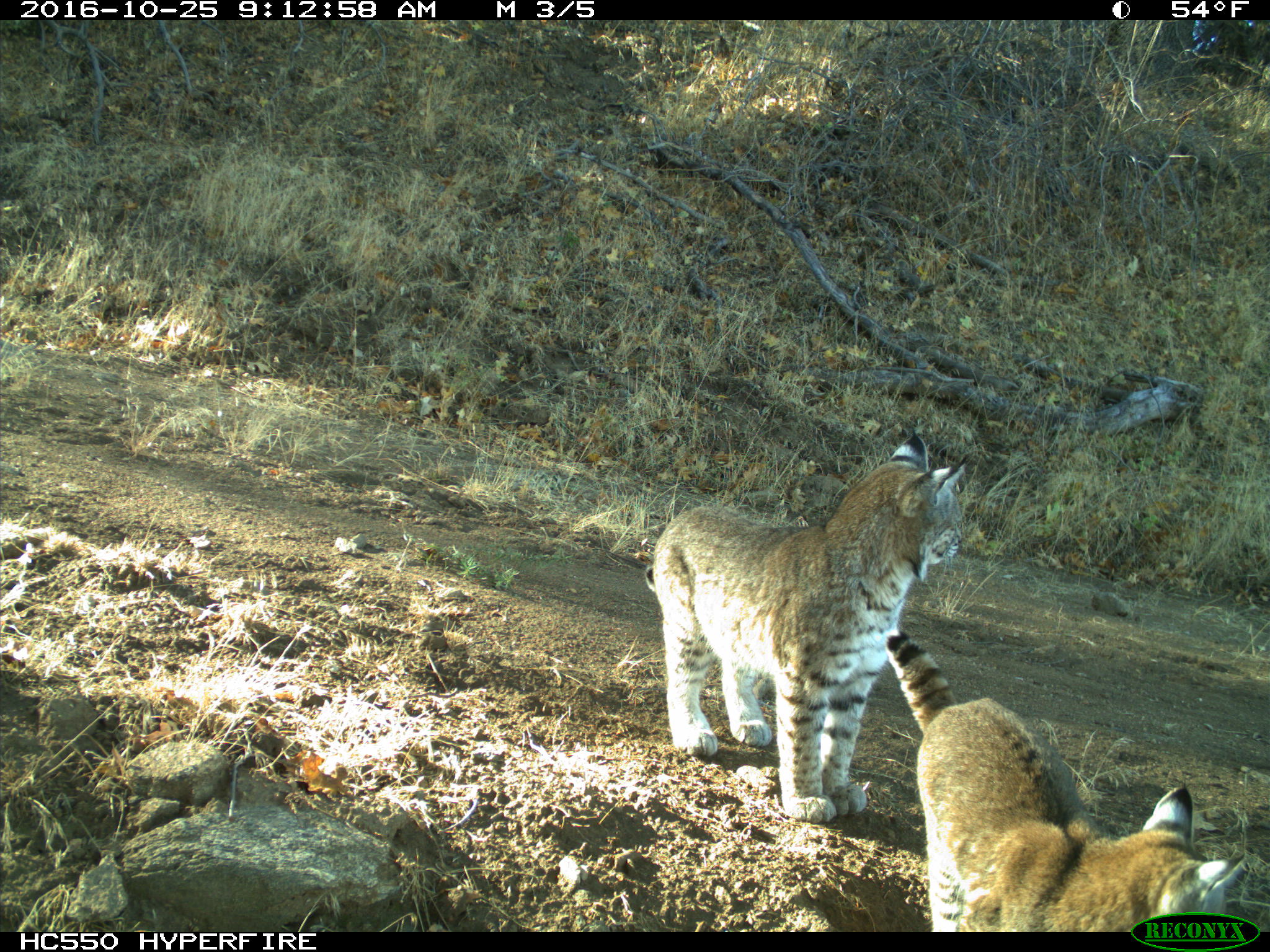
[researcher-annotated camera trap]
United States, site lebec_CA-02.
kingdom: Animalia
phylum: Chordata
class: Mammalia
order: Carnivora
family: Felidae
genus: Lynx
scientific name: Lynx rufus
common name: bobcat